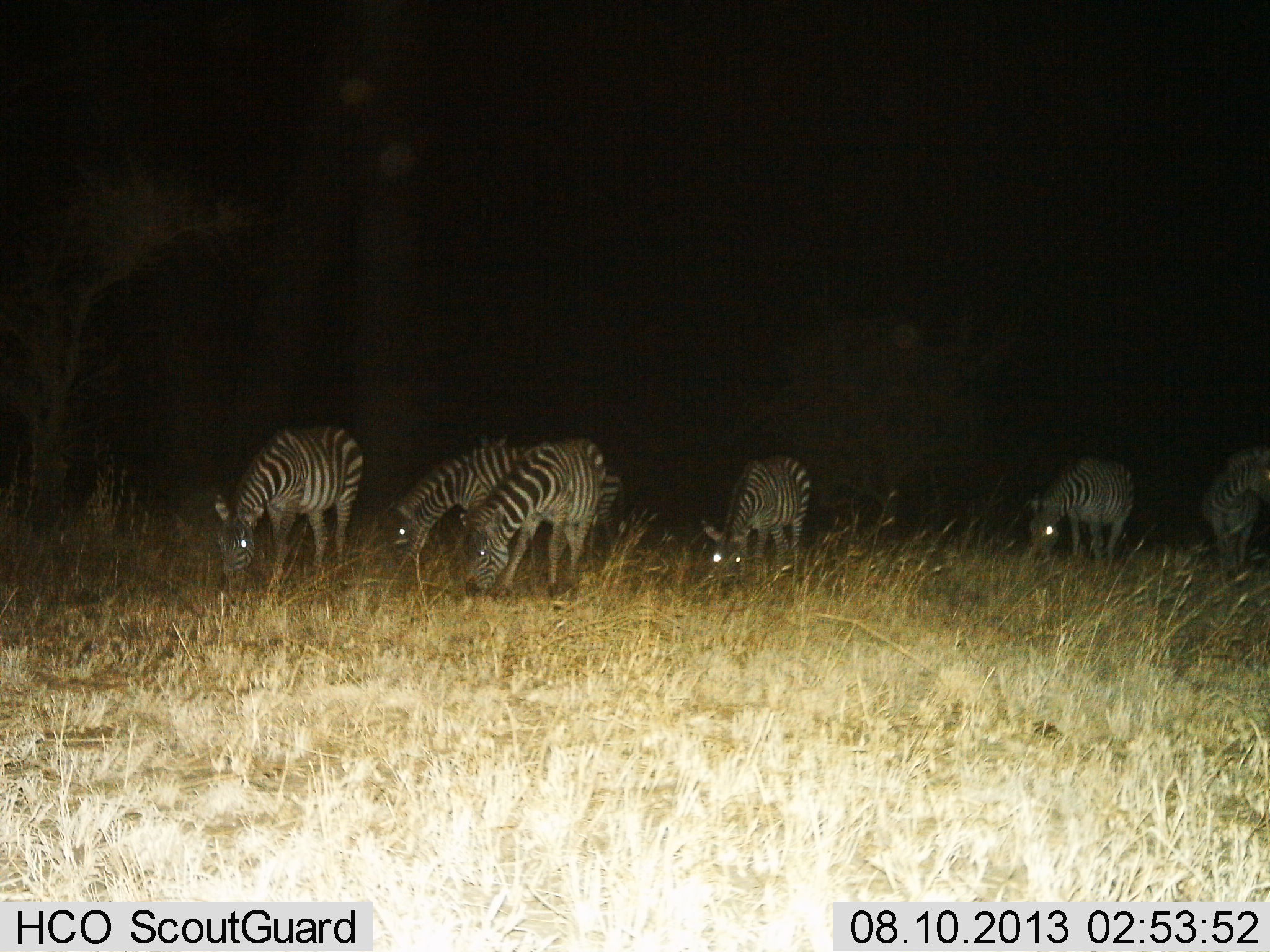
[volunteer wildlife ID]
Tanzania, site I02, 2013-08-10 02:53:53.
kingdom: Animalia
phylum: Chordata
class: Mammalia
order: Perissodactyla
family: Equidae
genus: Equus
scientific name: Equus quagga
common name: plains zebra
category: zebra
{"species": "zebra (plains zebra) (Equus quagga)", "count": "6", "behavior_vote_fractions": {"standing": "31%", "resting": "3%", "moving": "3%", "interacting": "0%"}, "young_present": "0%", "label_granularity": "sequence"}